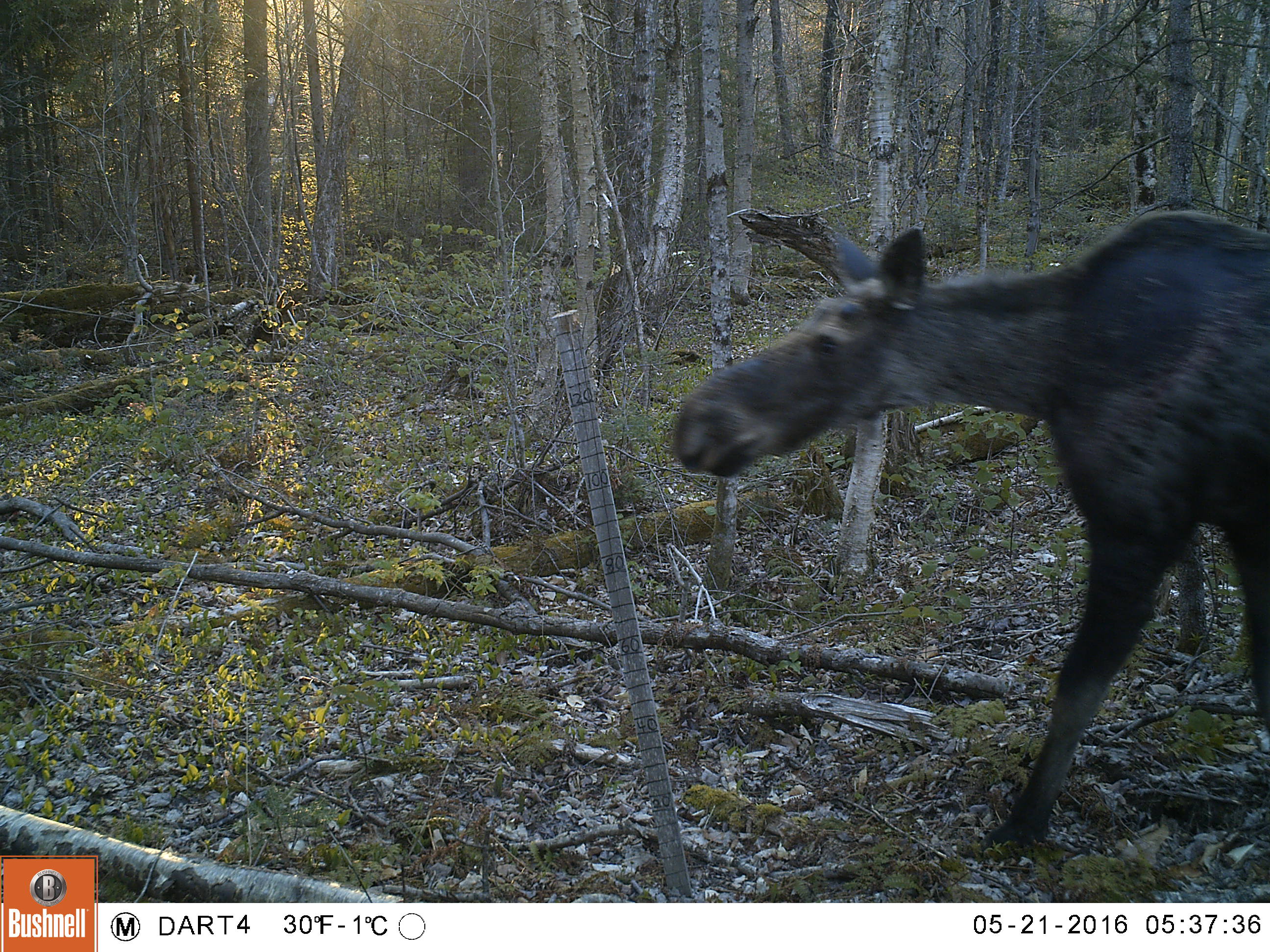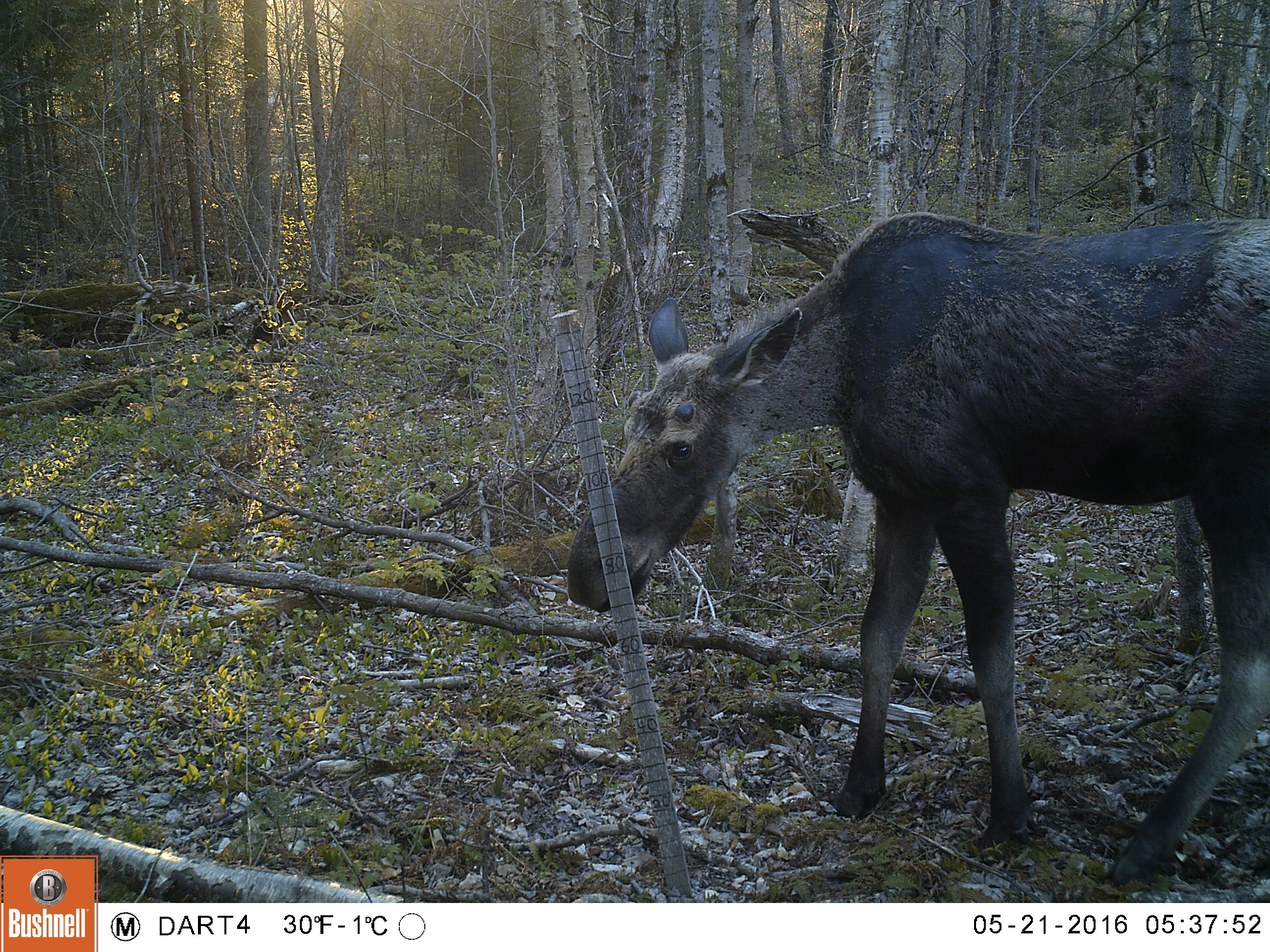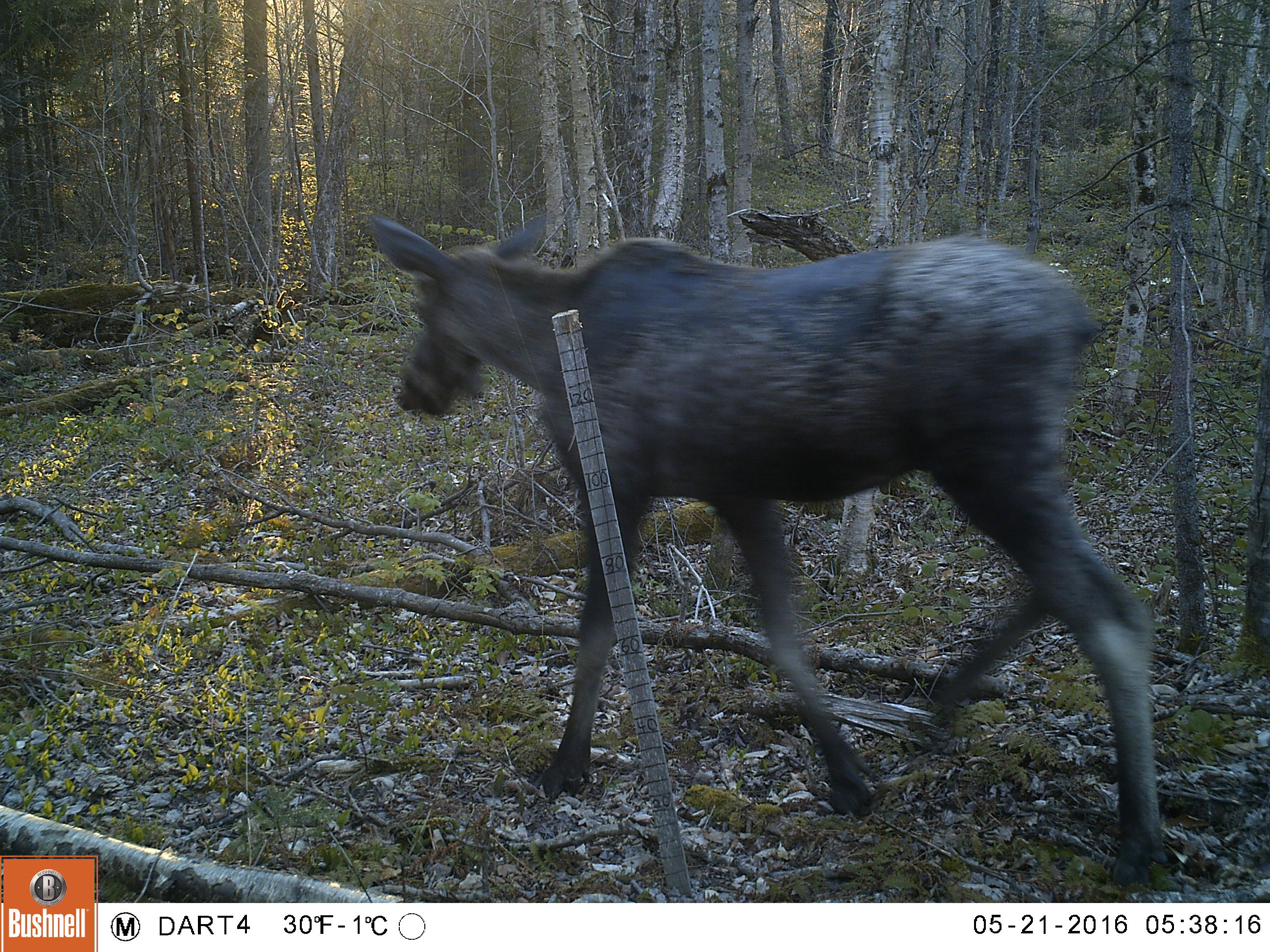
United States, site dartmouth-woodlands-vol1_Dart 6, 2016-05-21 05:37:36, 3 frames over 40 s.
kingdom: Animalia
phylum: Chordata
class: Mammalia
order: Artiodactyla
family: Cervidae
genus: Alces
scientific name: Alces alces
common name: moose